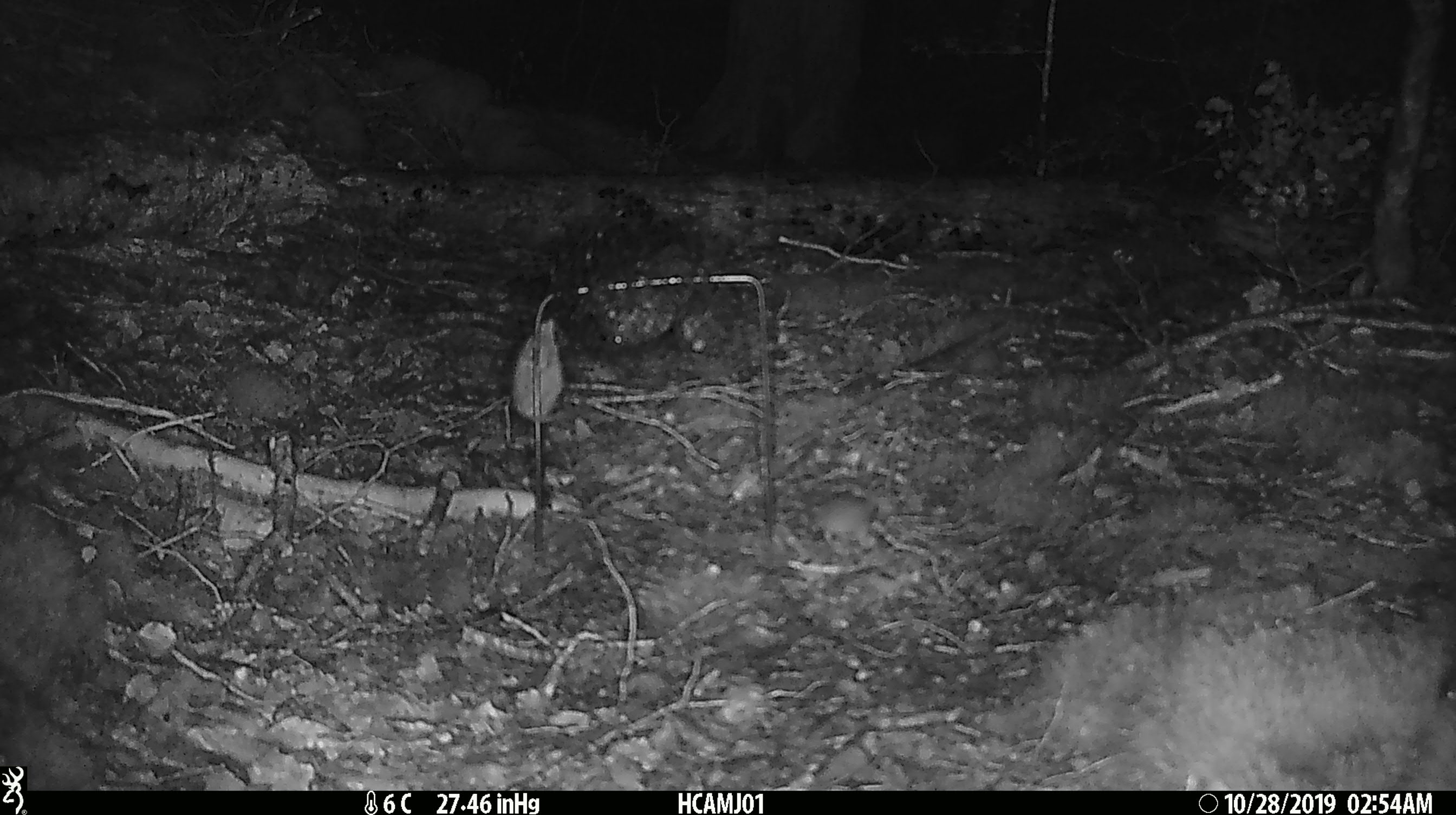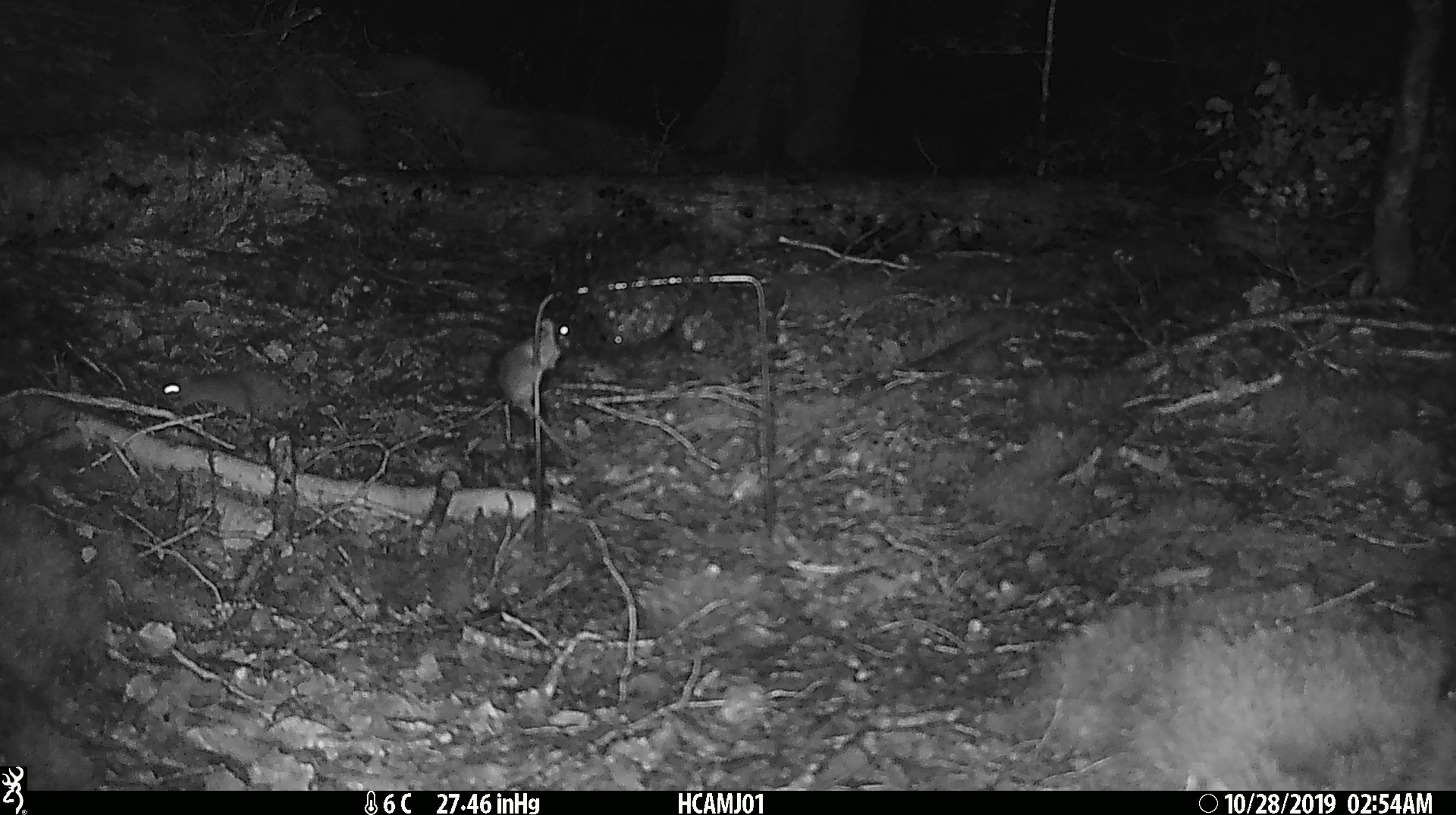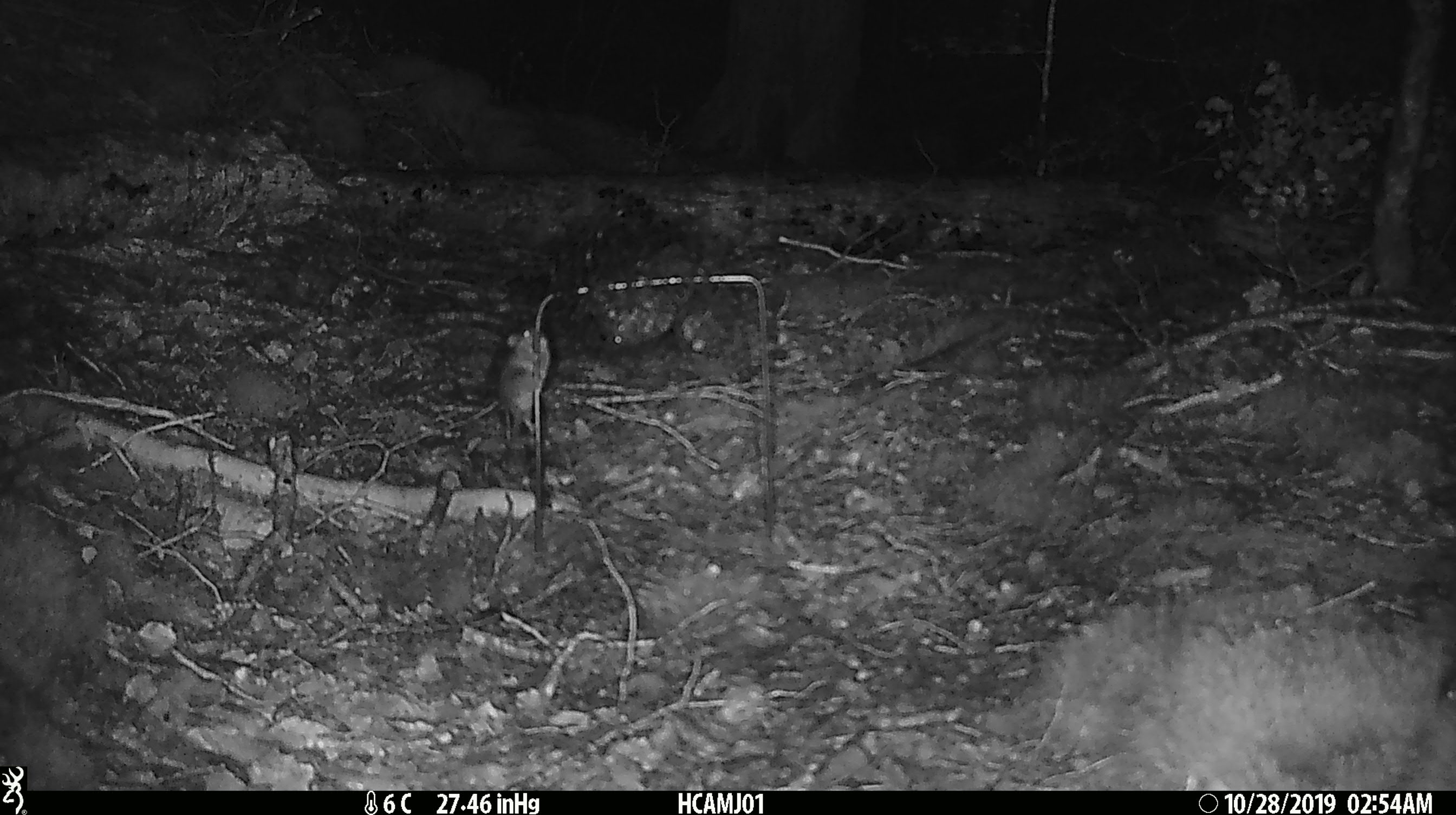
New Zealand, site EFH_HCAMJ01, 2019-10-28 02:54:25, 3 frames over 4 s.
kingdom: Animalia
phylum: Chordata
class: Mammalia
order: Rodentia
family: Muridae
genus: Mus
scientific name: Mus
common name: mouse